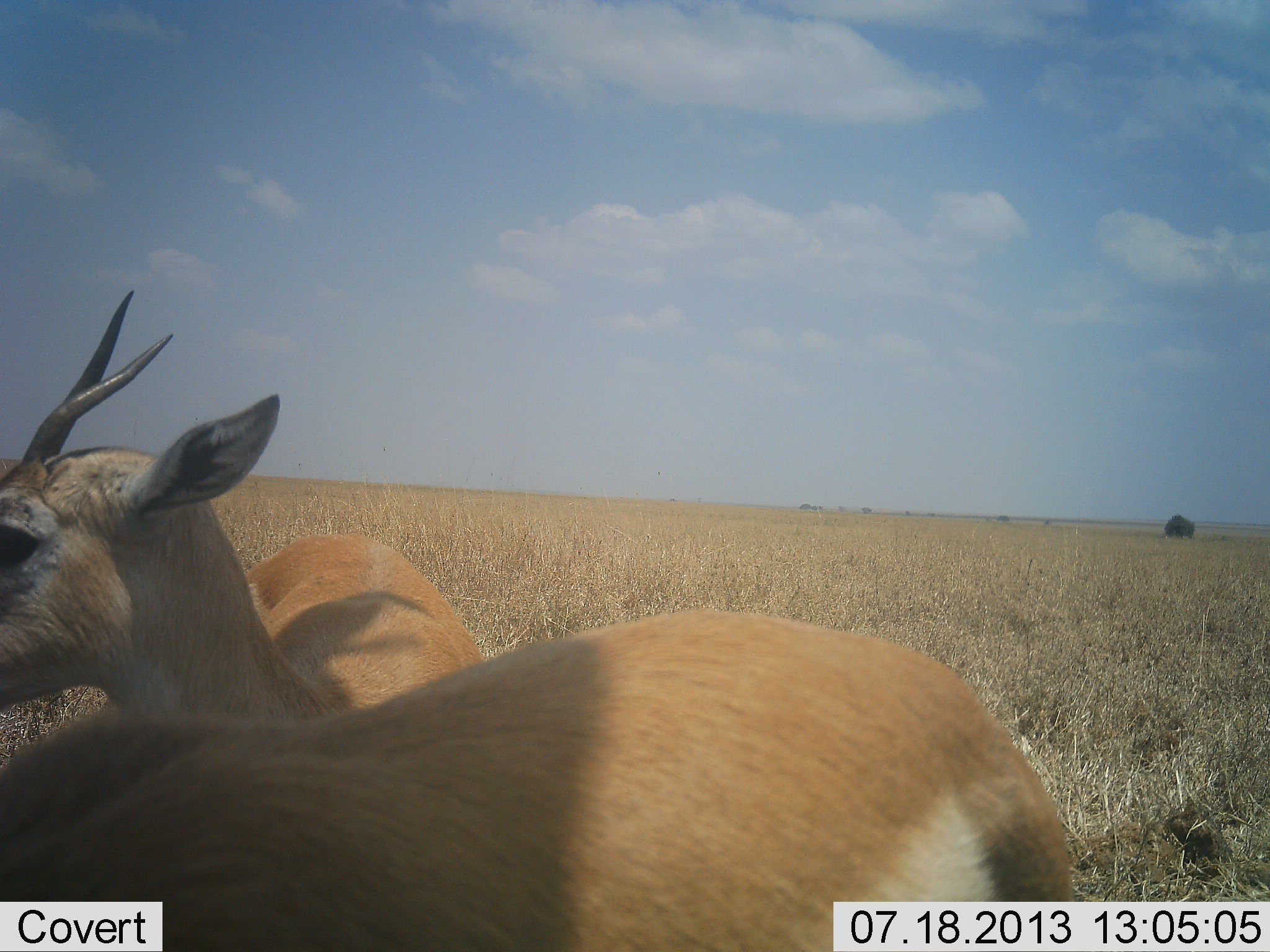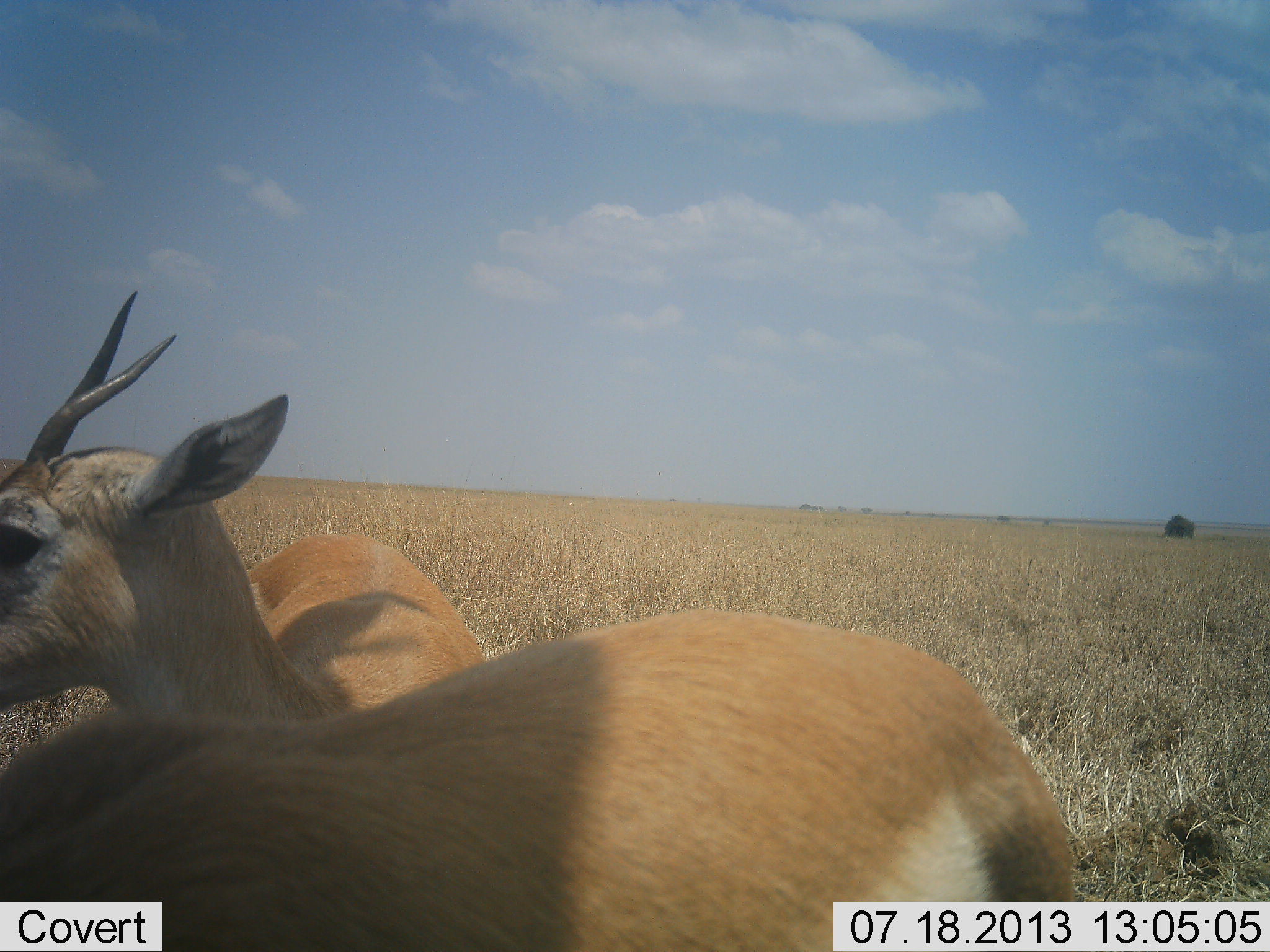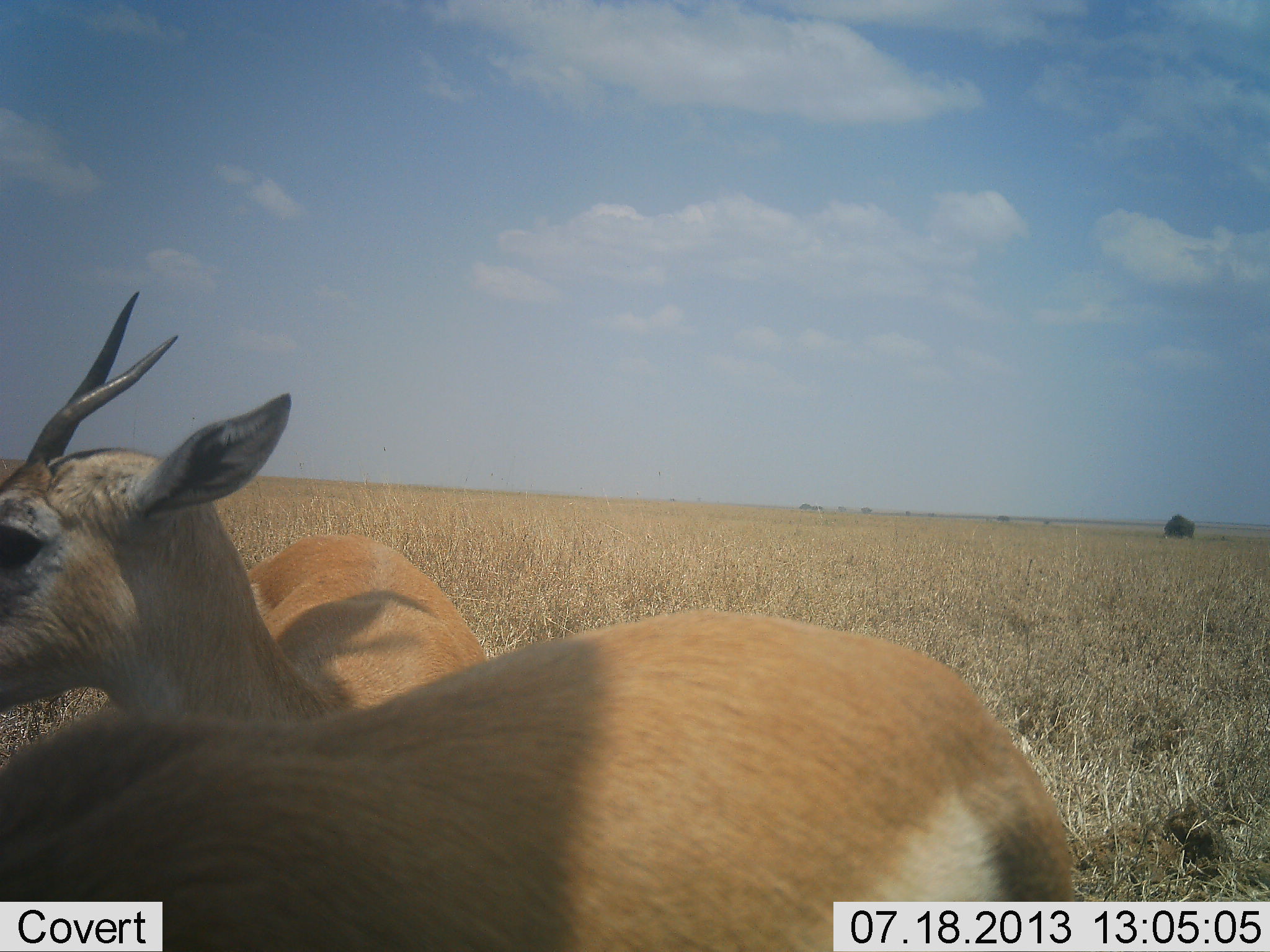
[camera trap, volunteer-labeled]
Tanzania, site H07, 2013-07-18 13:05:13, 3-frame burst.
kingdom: Animalia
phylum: Chordata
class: Mammalia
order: Artiodactyla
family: Bovidae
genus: Nanger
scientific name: Nanger granti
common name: grant's gazelle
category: gazellegrants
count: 2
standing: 94%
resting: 0%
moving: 11%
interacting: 17%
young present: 0%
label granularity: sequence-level